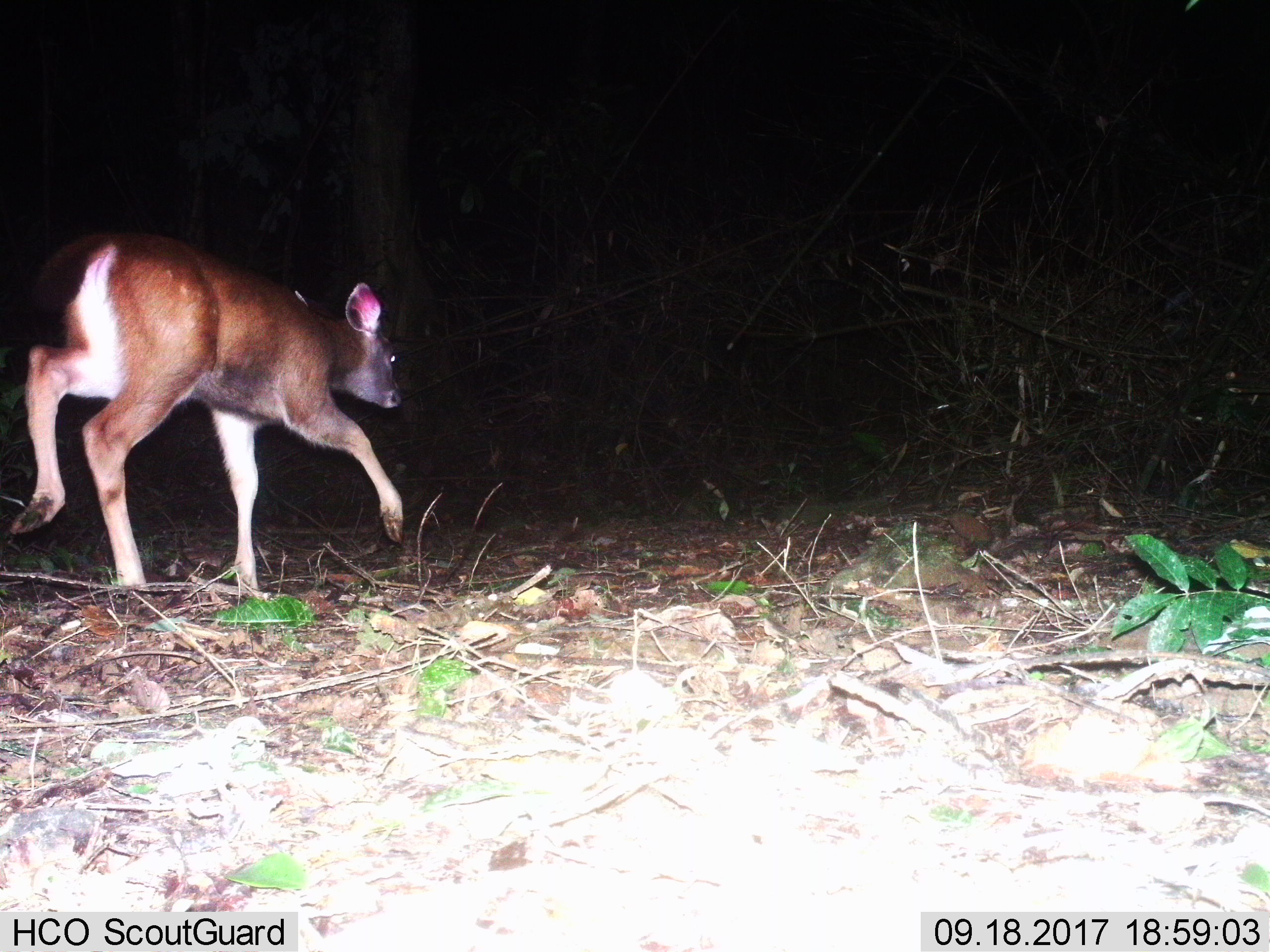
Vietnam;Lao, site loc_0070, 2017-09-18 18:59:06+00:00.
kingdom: Animalia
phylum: Chordata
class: Mammalia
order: Artiodactyla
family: Cervidae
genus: Rusa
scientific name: Rusa unicolor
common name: sambar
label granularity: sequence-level